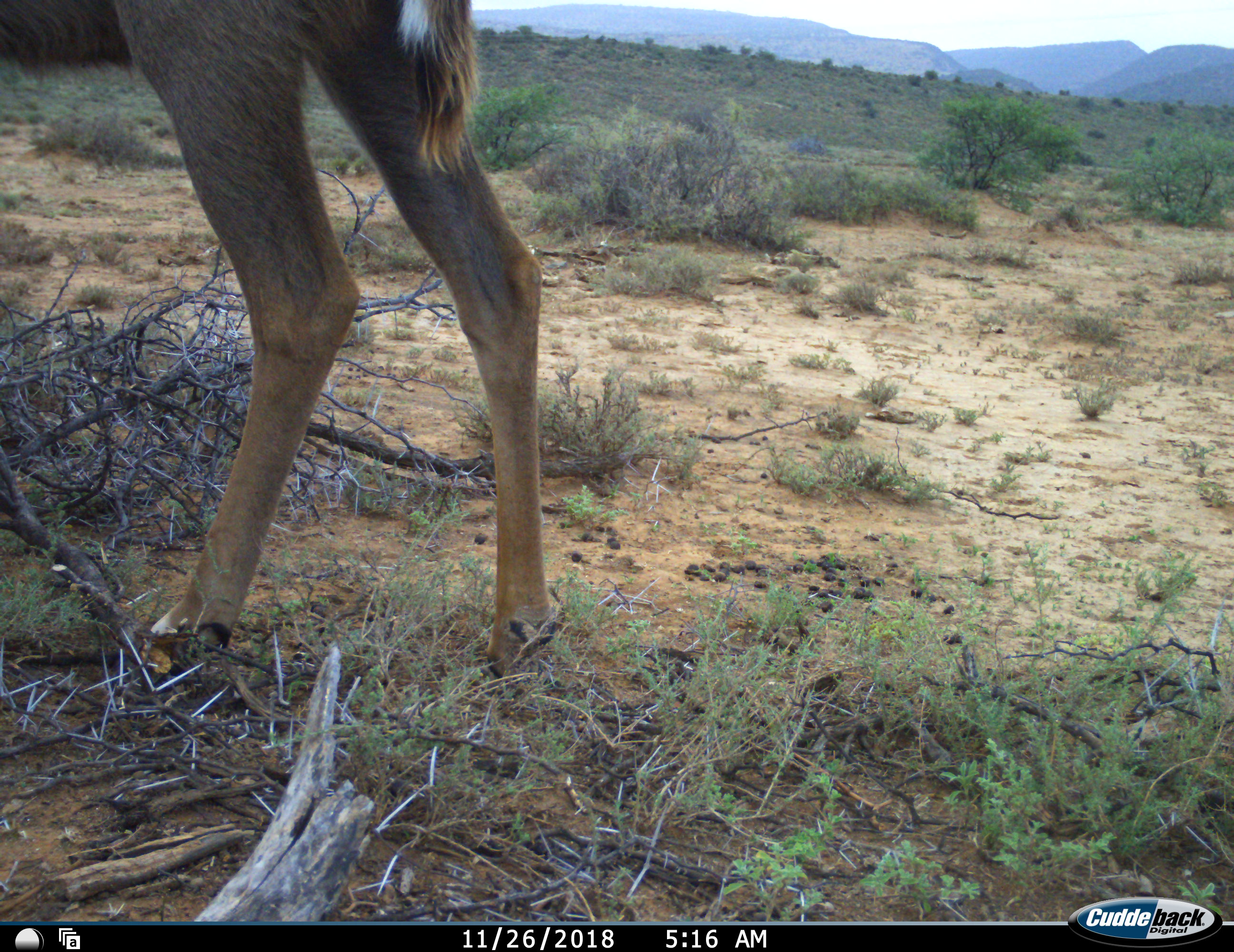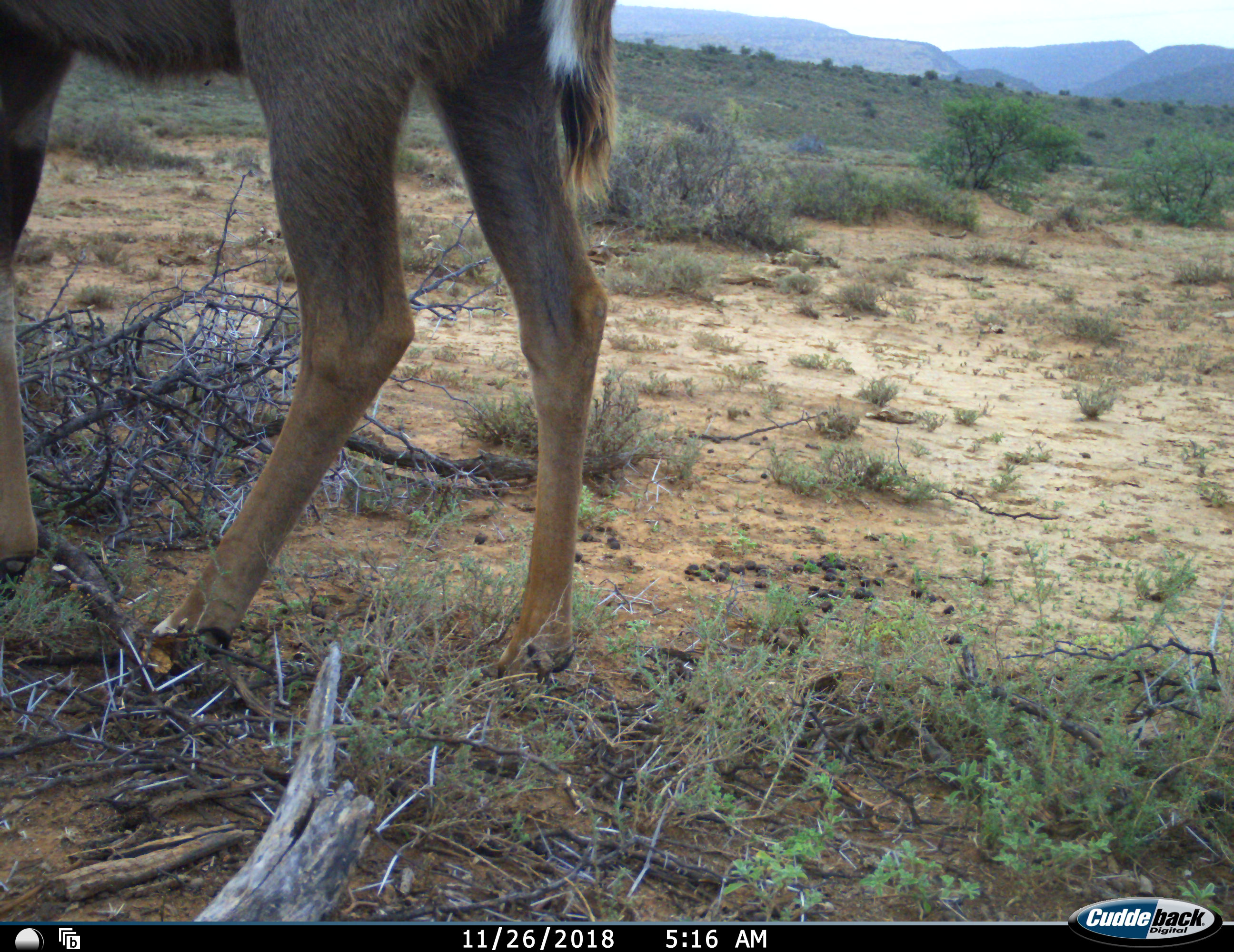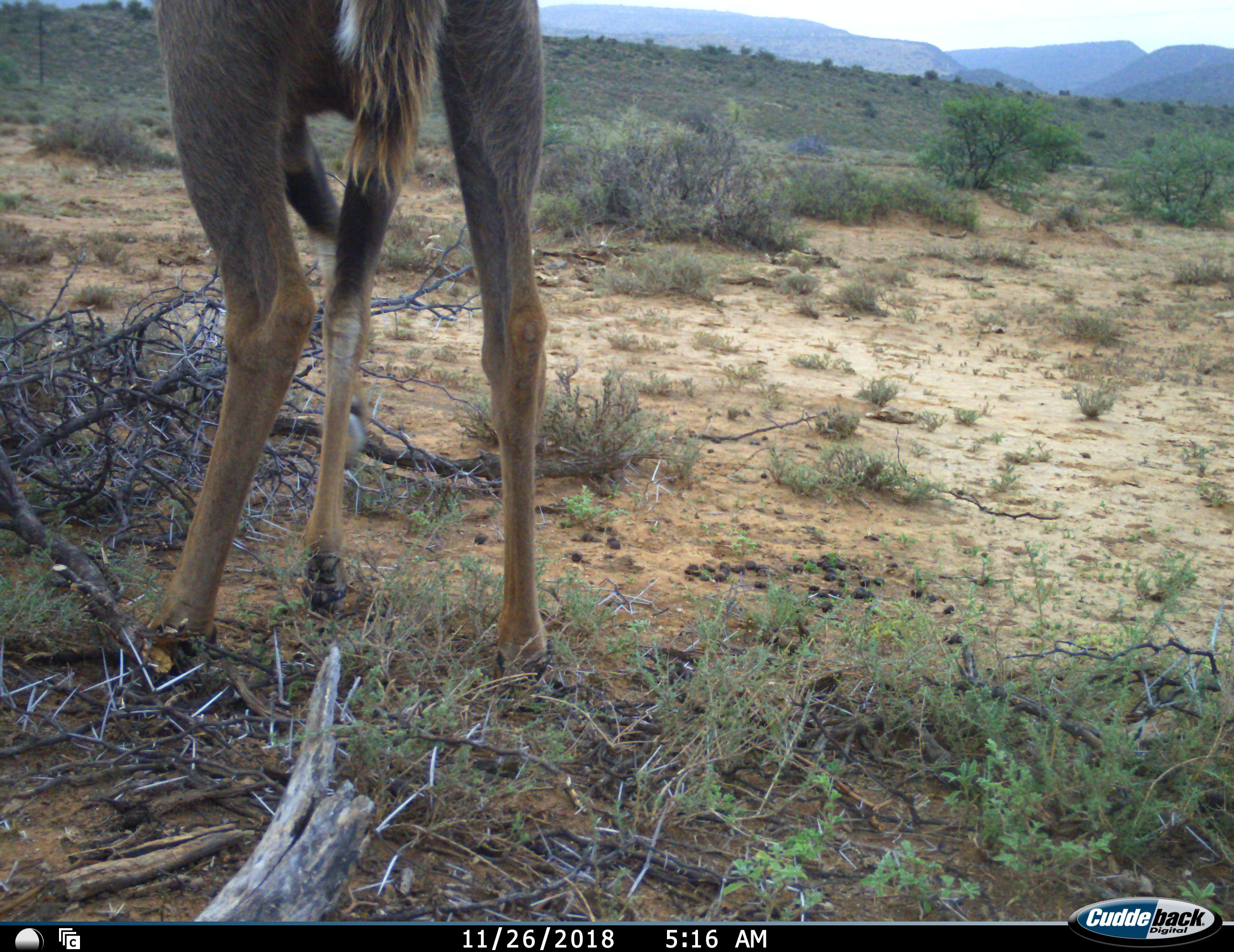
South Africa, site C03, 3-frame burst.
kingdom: Animalia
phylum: Chordata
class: Mammalia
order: Artiodactyla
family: Bovidae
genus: Tragelaphus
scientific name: Tragelaphus strepsiceros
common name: greater kudu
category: kudu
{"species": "kudu (greater kudu) (Tragelaphus strepsiceros)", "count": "1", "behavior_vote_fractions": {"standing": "100%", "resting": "0%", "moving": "0%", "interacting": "0%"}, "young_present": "0%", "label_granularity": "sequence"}